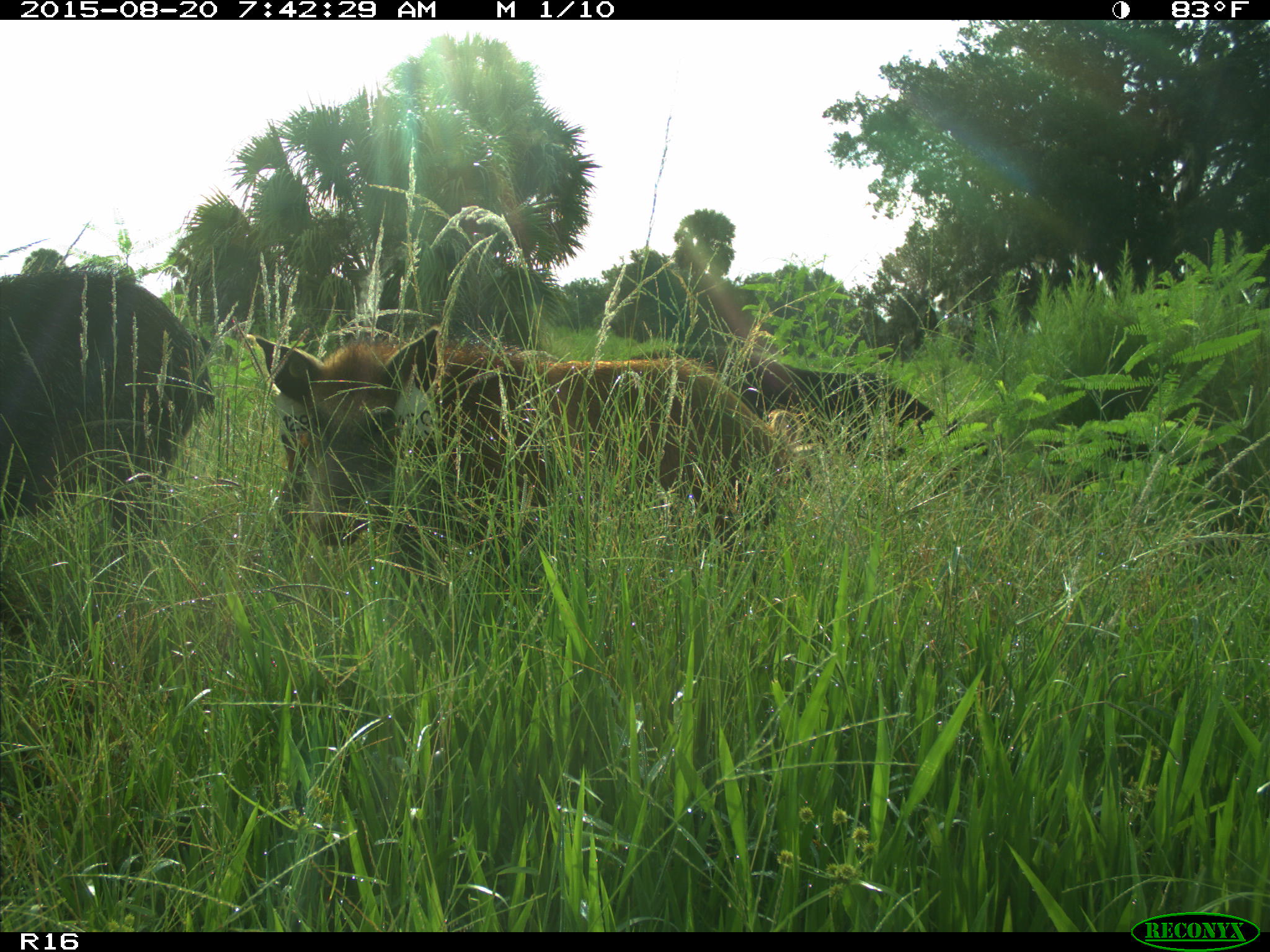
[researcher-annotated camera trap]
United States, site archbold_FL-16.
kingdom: Animalia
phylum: Chordata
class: Mammalia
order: Artiodactyla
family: Suidae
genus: Sus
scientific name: Sus scrofa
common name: wild boar